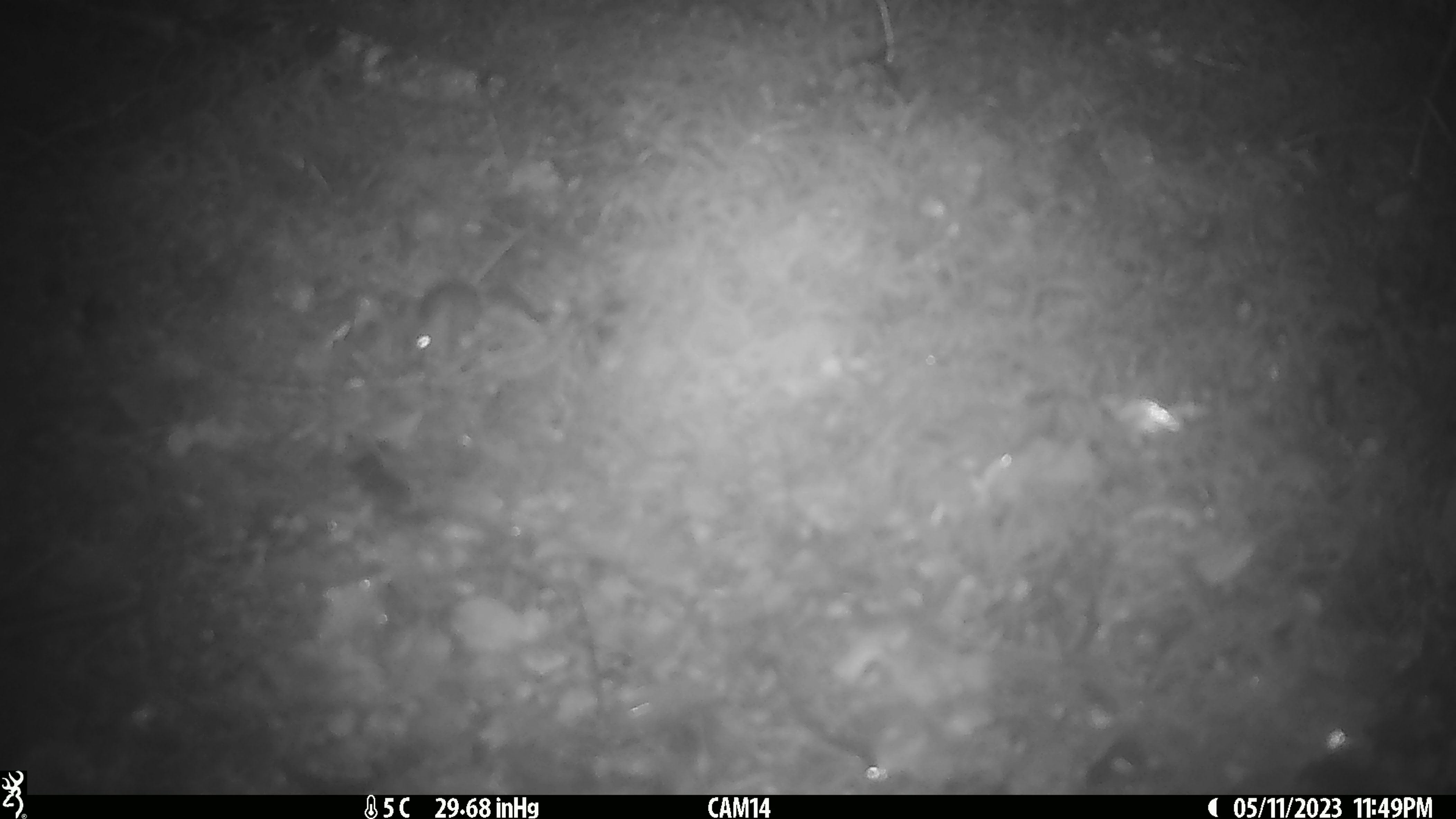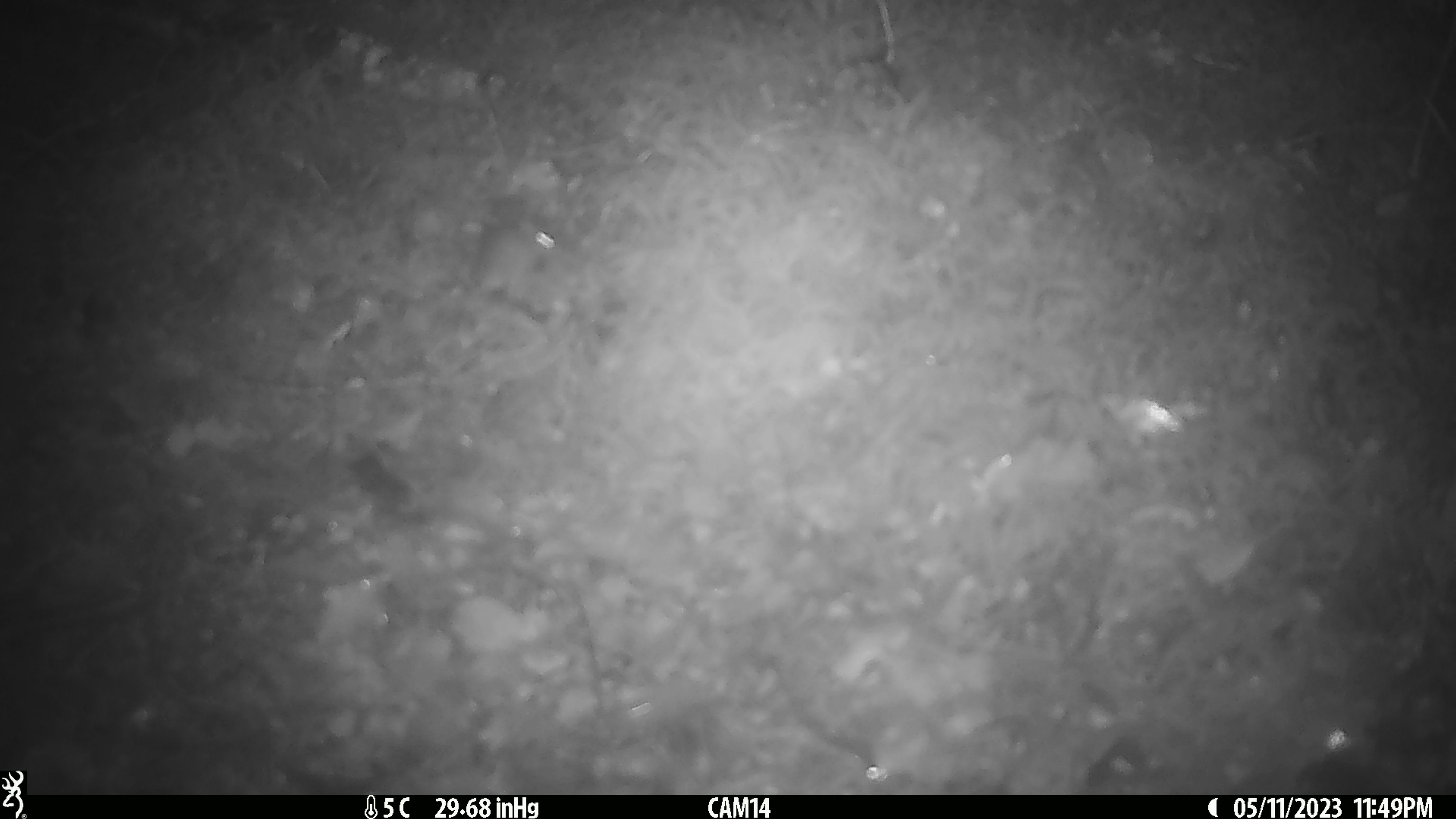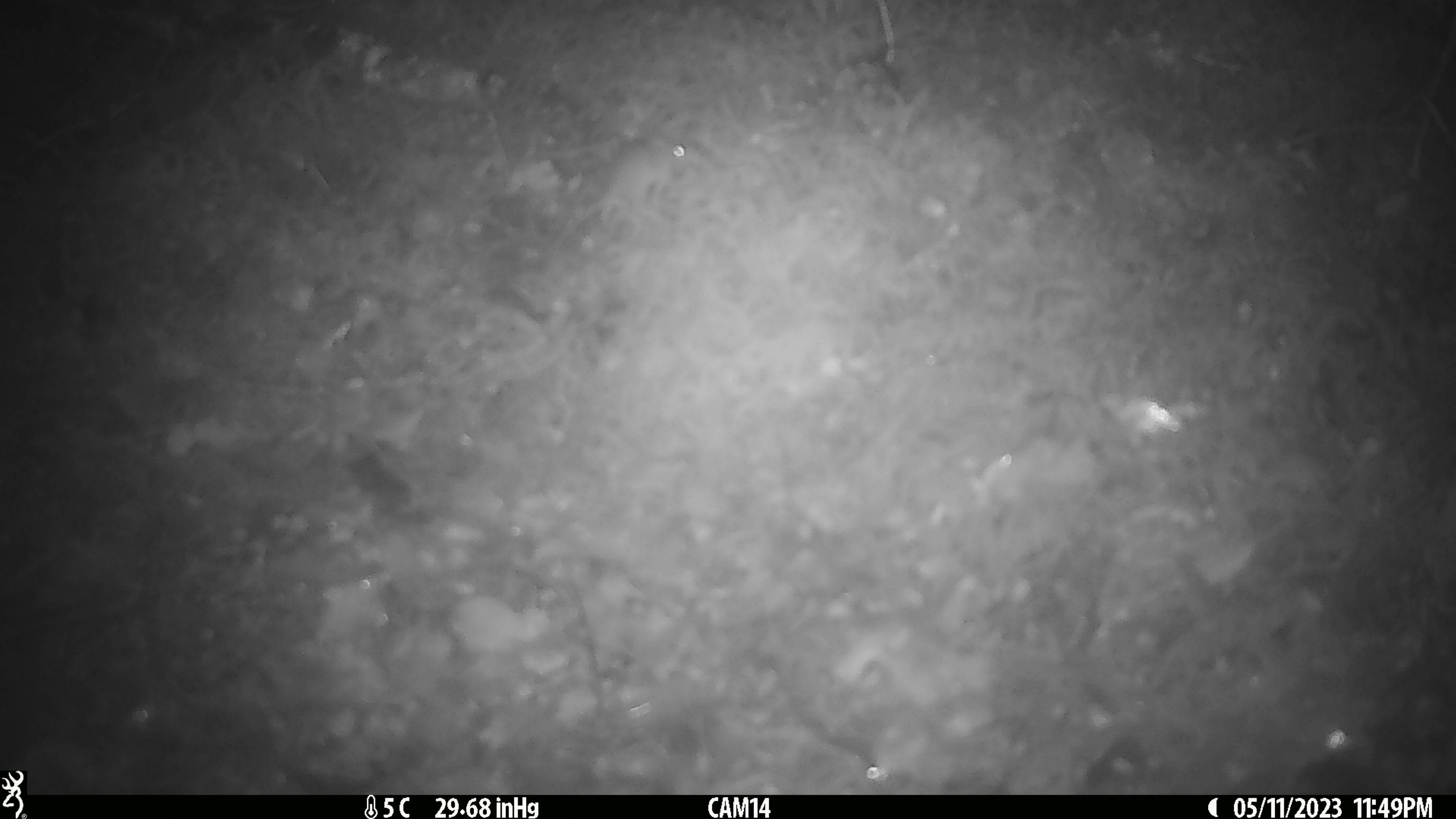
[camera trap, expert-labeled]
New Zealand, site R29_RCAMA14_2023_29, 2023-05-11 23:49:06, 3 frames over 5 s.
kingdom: Animalia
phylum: Chordata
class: Mammalia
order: Rodentia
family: Muridae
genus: Mus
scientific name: Mus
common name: mouse